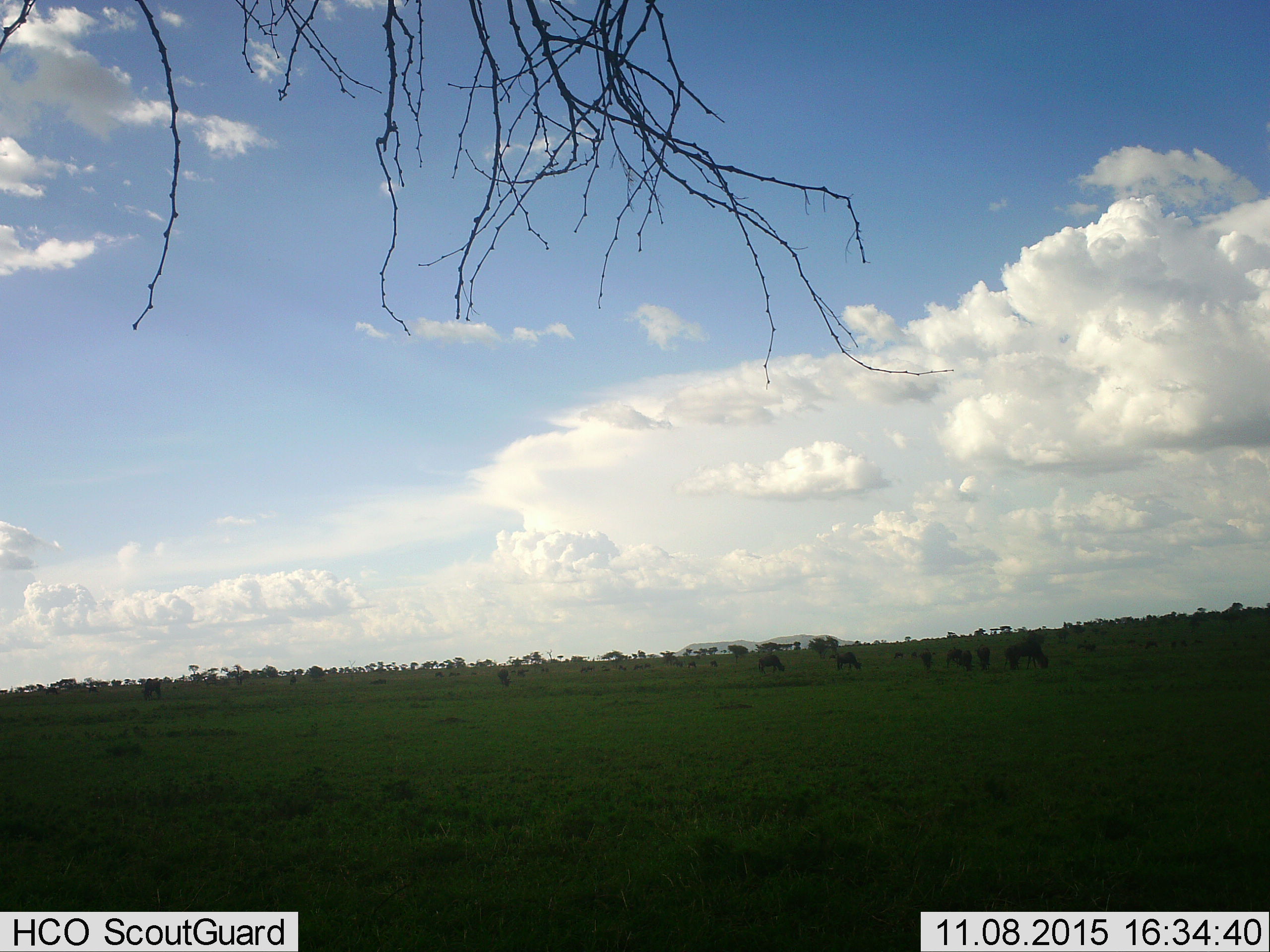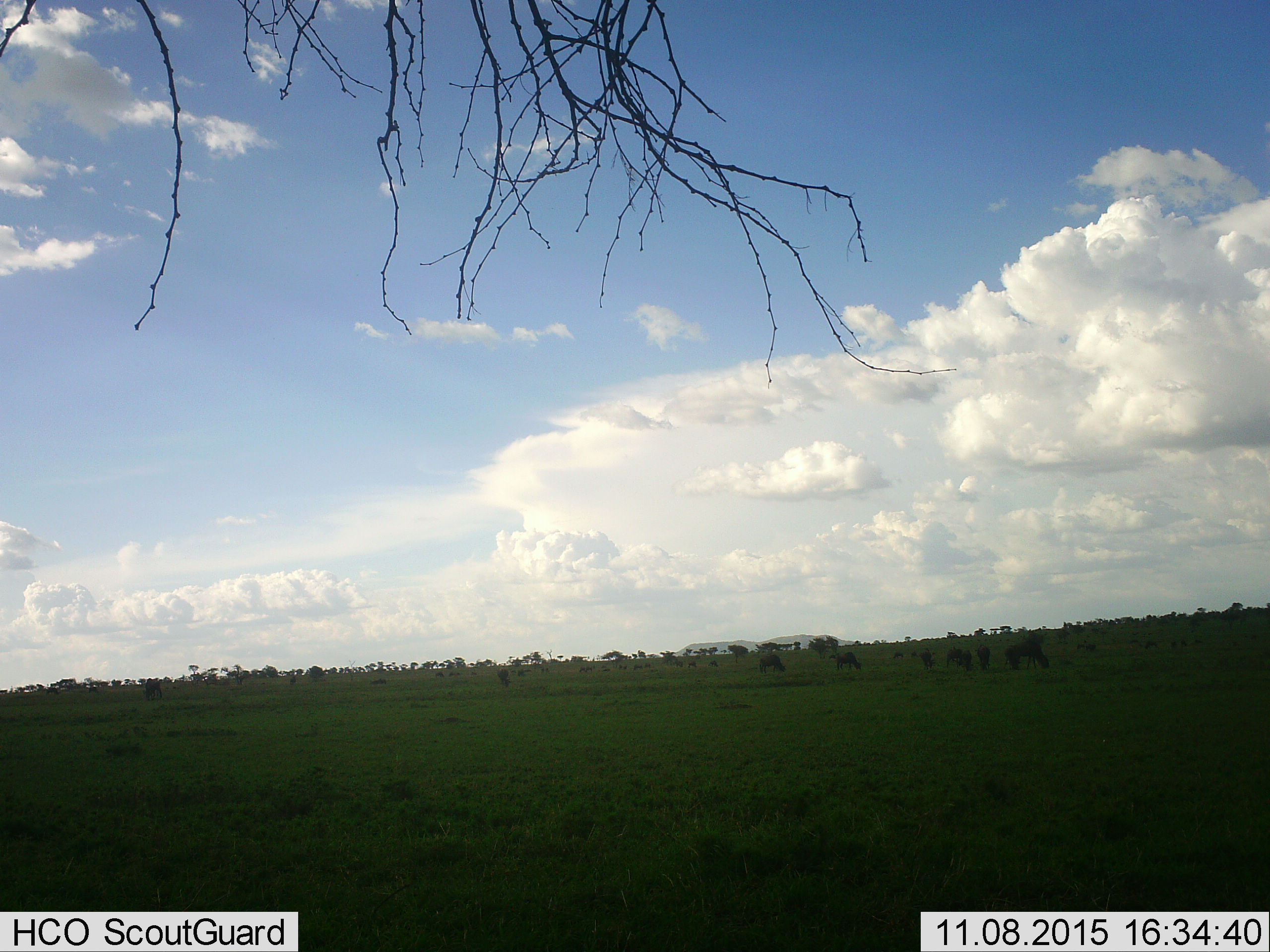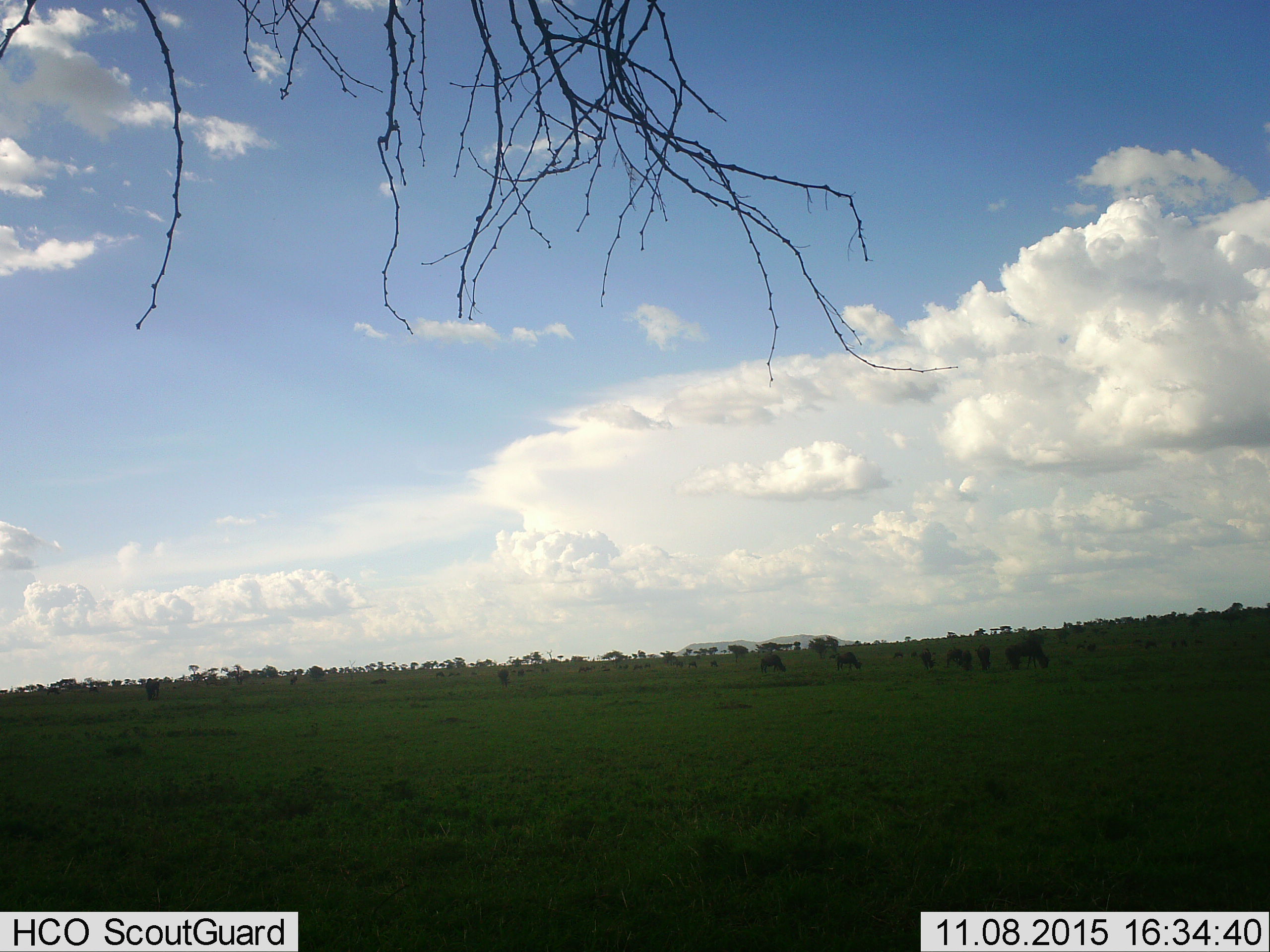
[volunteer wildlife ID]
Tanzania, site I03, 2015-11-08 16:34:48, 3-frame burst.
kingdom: Animalia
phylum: Chordata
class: Mammalia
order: Artiodactyla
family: Bovidae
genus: Connochaetes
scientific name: Connochaetes taurinus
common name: blue wildebeest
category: wildebeest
Wildebeest (blue wildebeest) (Connochaetes taurinus), count 11-50. Behavior (volunteer vote fractions): standing 43%, resting 14%, moving 29%, interacting 0%. Young present (vote fraction): 0%. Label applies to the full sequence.